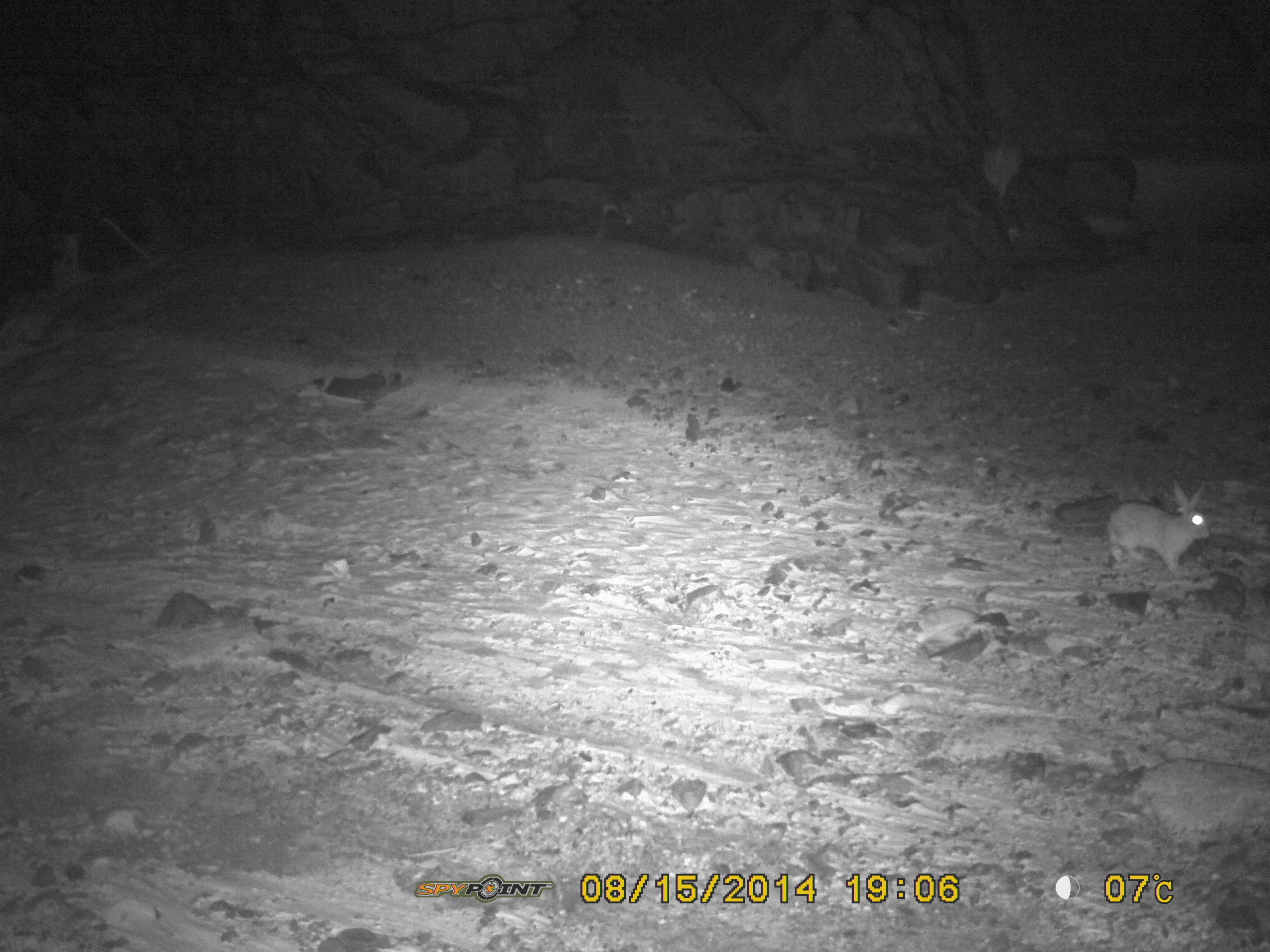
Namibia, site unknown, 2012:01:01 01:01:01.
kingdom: Animalia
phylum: Chordata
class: Mammalia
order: Lagomorpha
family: Leporidae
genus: Pronolagus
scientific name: Pronolagus randensis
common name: jameson's red rockhare